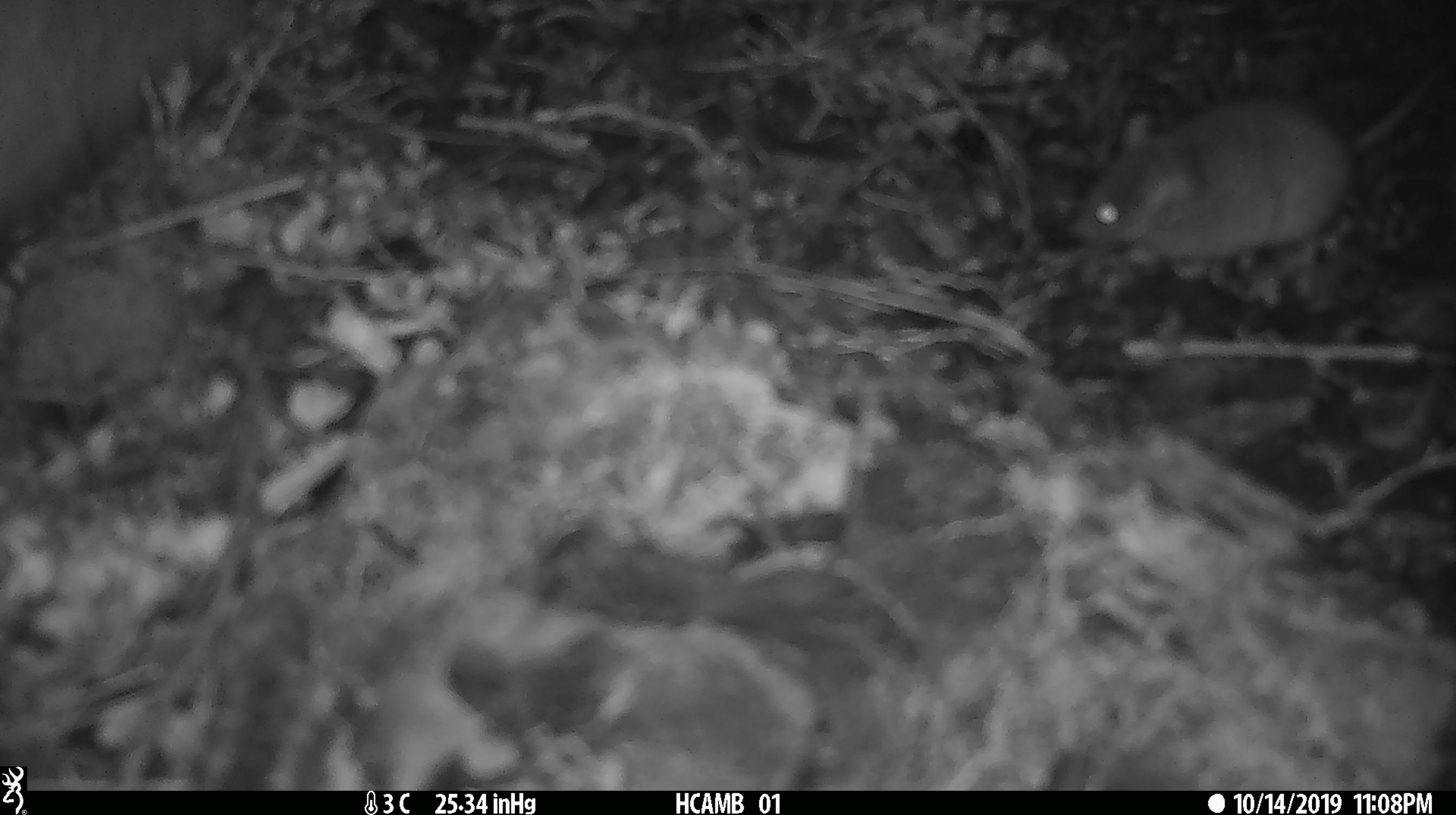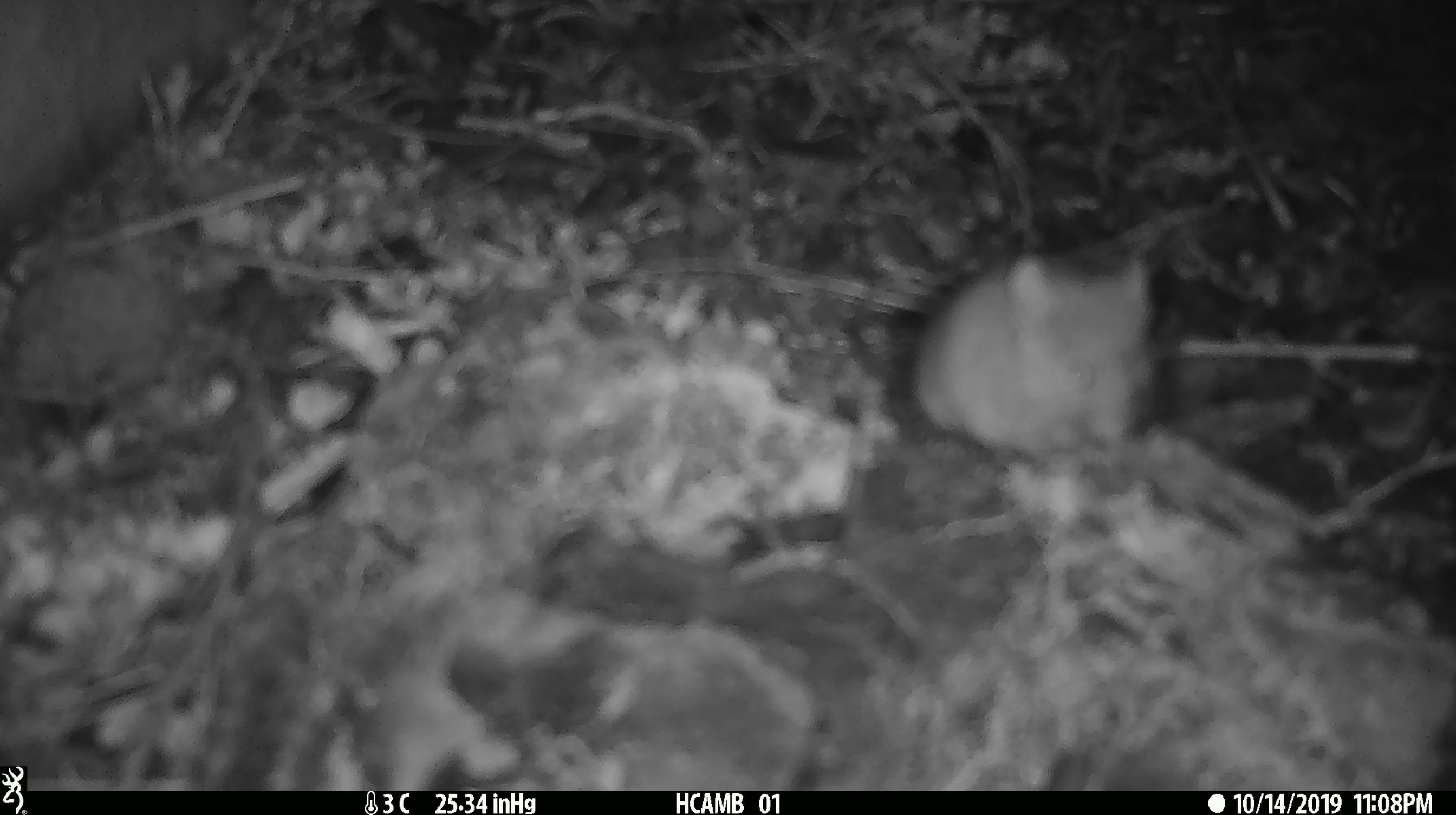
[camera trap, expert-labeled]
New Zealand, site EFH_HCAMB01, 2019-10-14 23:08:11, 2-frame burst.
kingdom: Animalia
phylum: Chordata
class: Mammalia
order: Rodentia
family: Muridae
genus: Mus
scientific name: Mus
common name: mouse